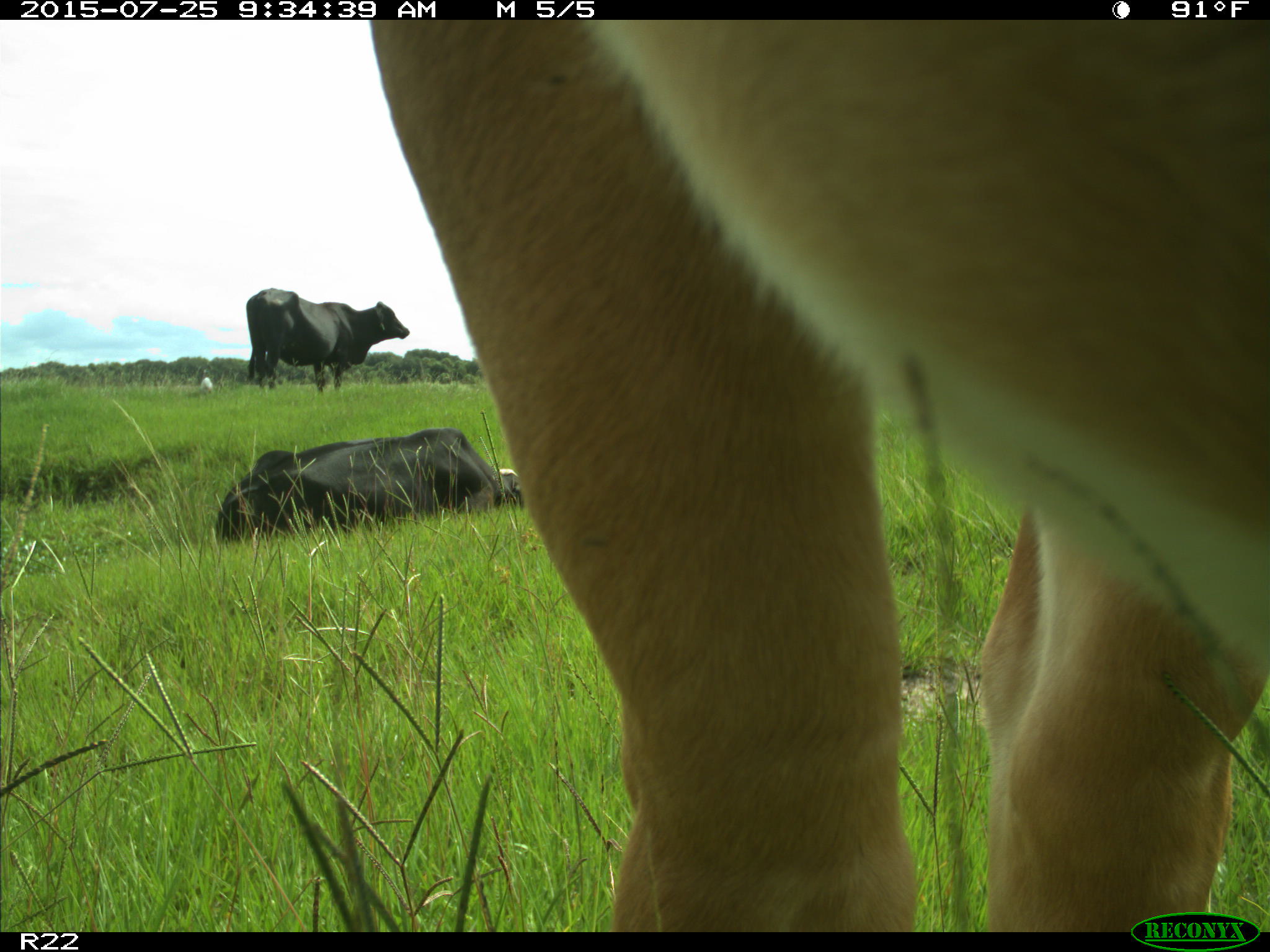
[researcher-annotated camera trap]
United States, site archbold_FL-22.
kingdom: Animalia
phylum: Chordata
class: Mammalia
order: Artiodactyla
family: Bovidae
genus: Bos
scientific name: Bos taurus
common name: domestic cow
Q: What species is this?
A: Bos taurus (domestic cow).